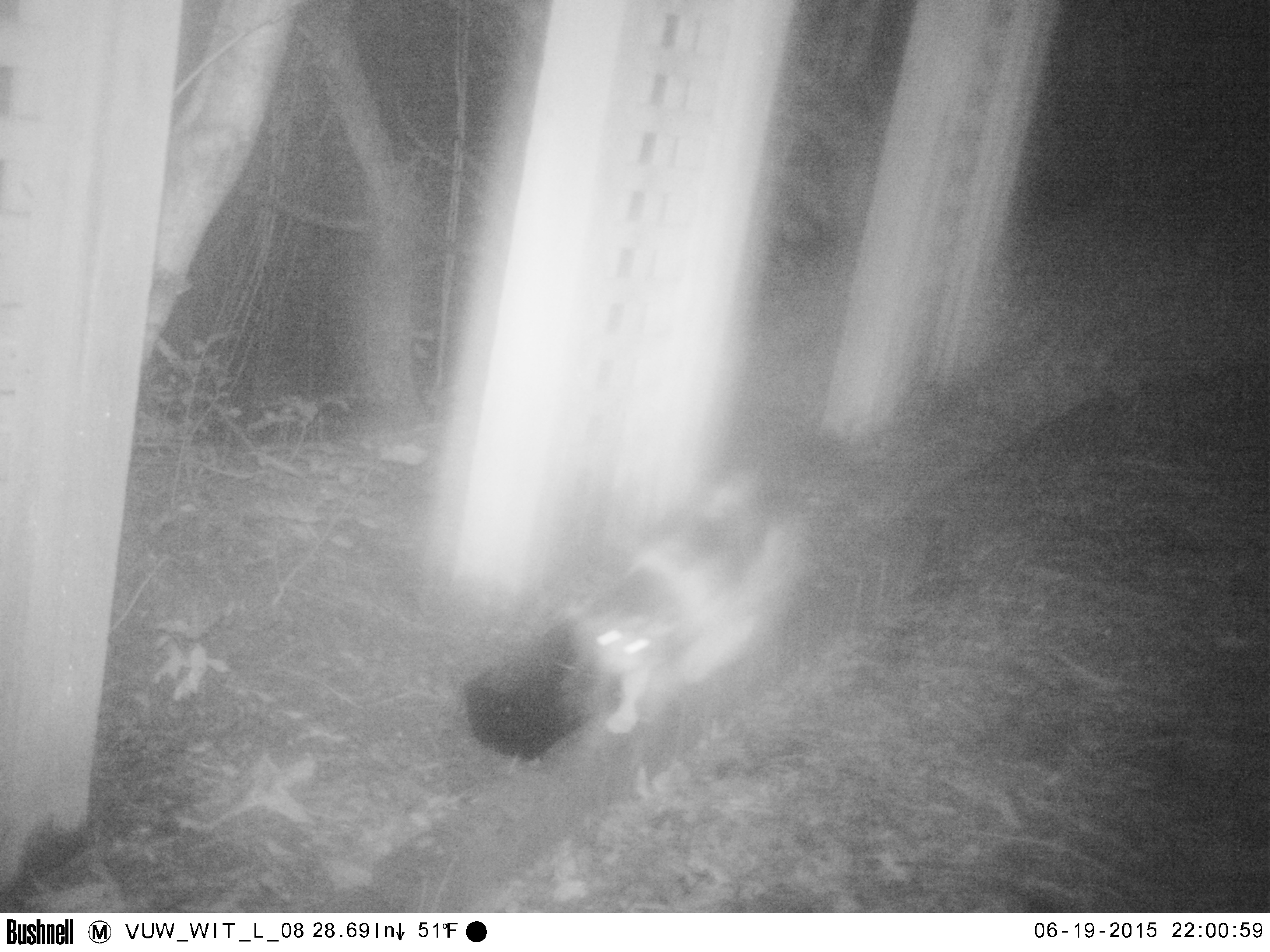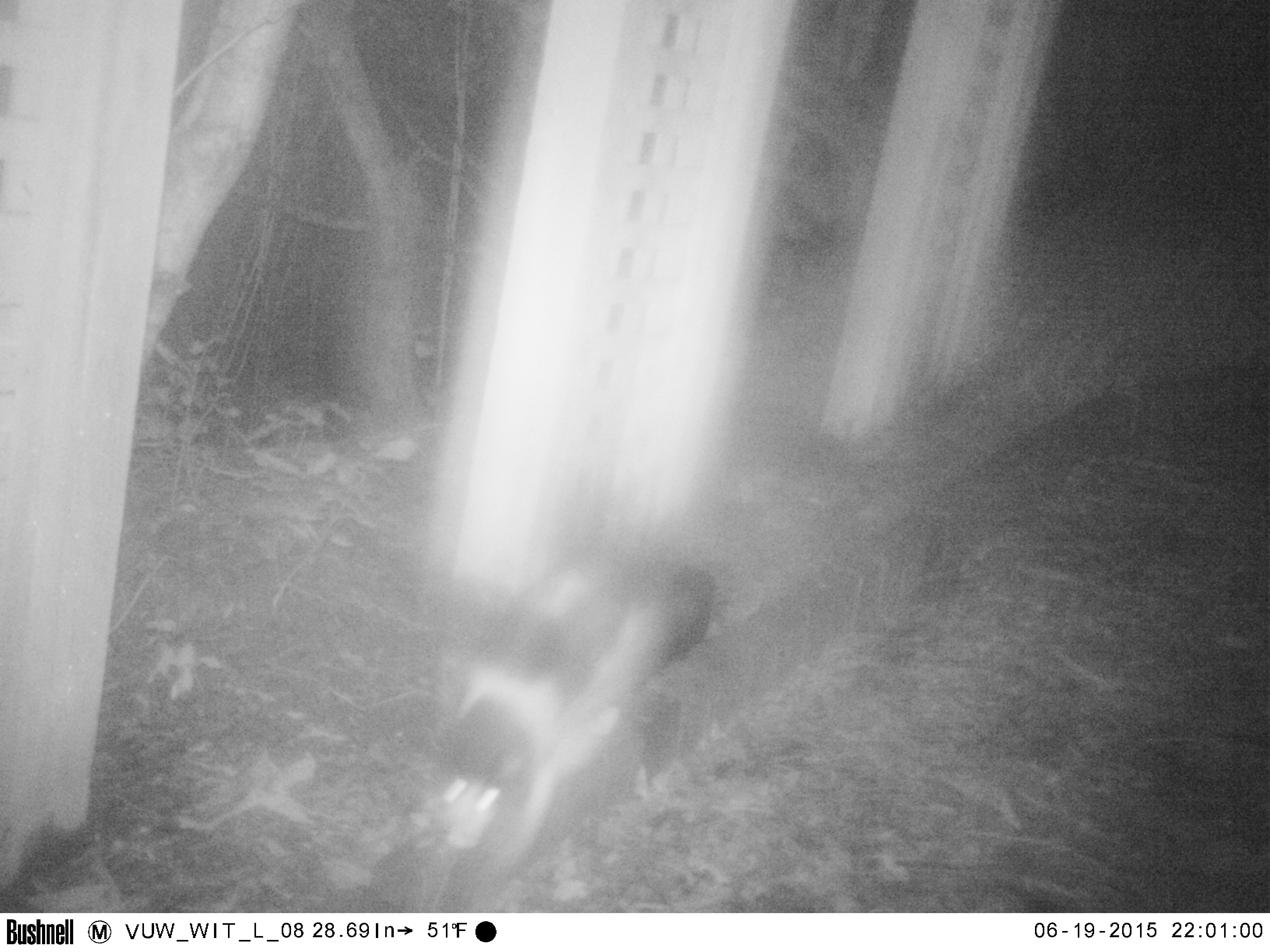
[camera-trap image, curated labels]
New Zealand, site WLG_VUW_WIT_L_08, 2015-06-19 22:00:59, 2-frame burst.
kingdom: Animalia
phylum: Chordata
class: Mammalia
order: Carnivora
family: Felidae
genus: Felis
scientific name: Felis catus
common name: domestic cat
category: cat